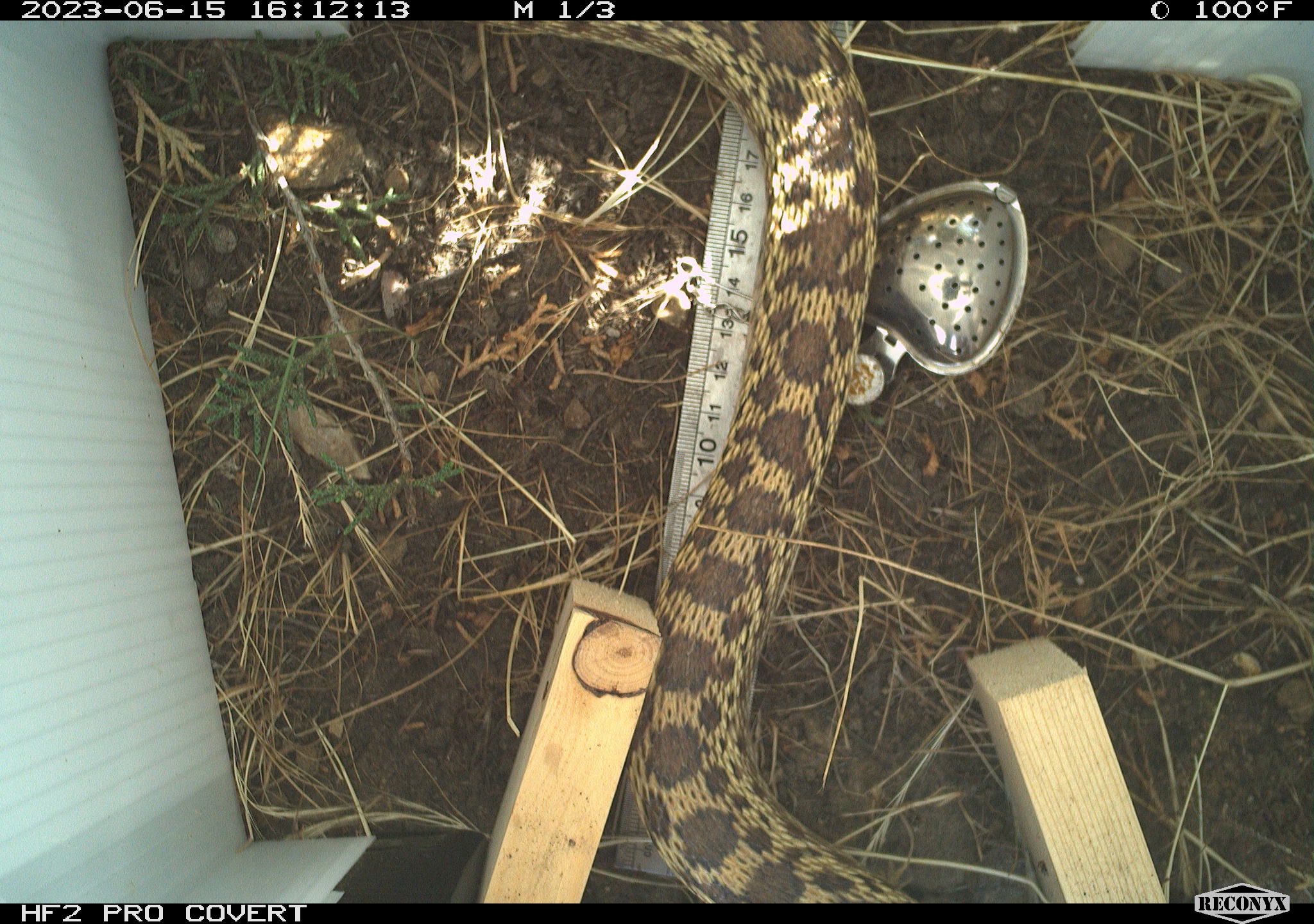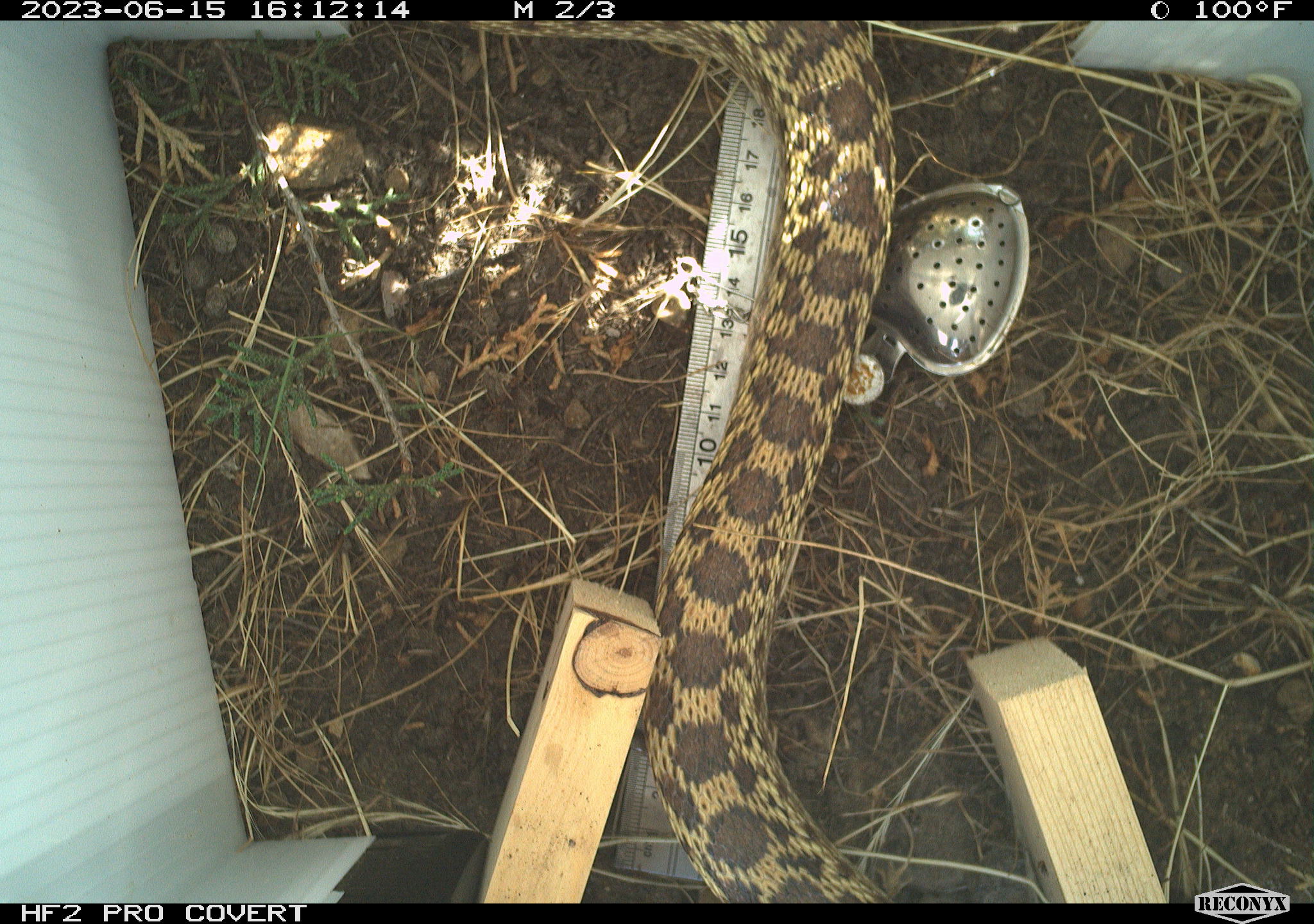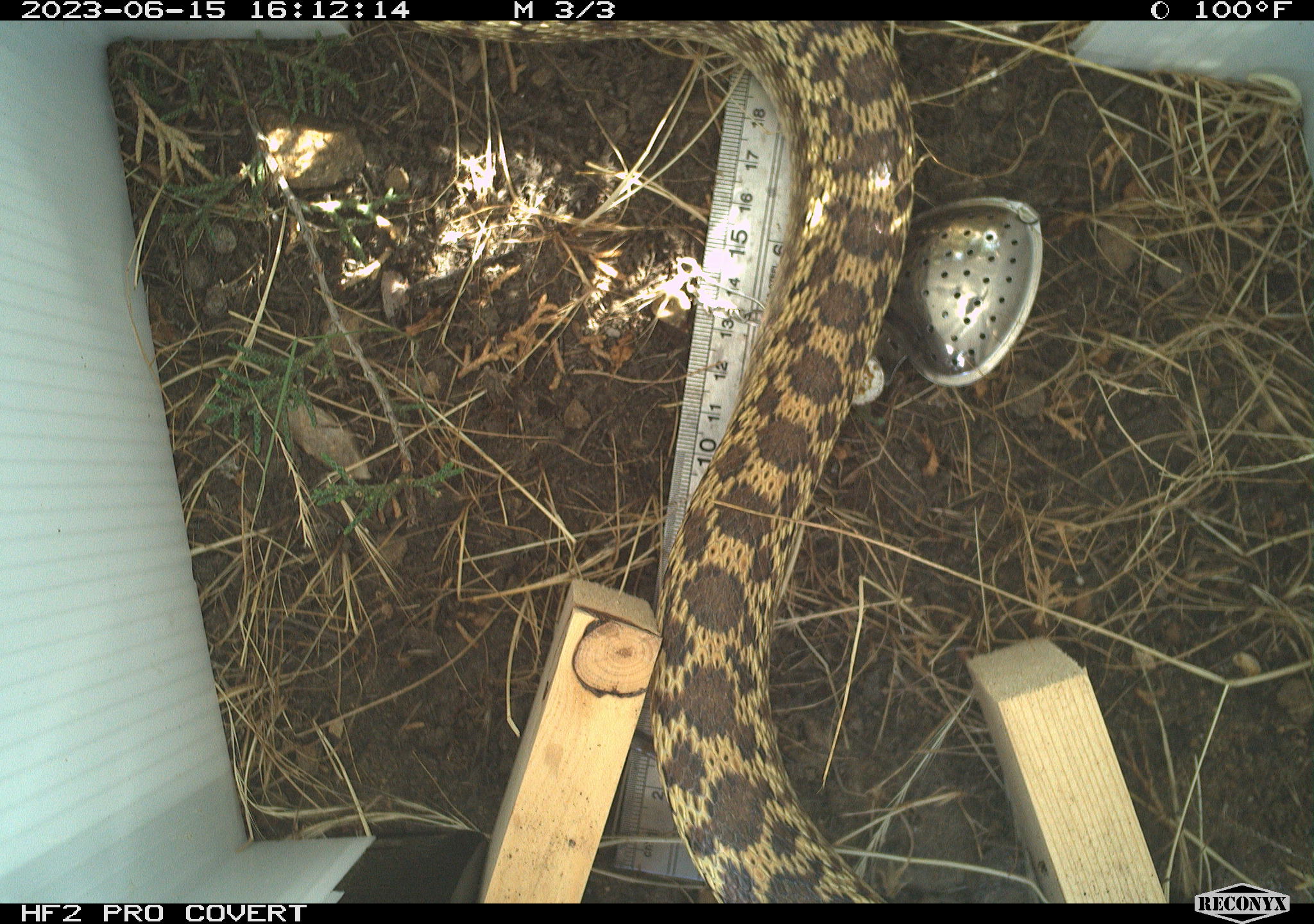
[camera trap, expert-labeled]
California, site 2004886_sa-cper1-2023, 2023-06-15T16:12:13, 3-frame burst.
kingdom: Animalia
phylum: Chordata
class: Reptilia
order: Squamata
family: Colubridae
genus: Pituophis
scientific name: Pituophis catenifer catenifer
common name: pacific gophersnake